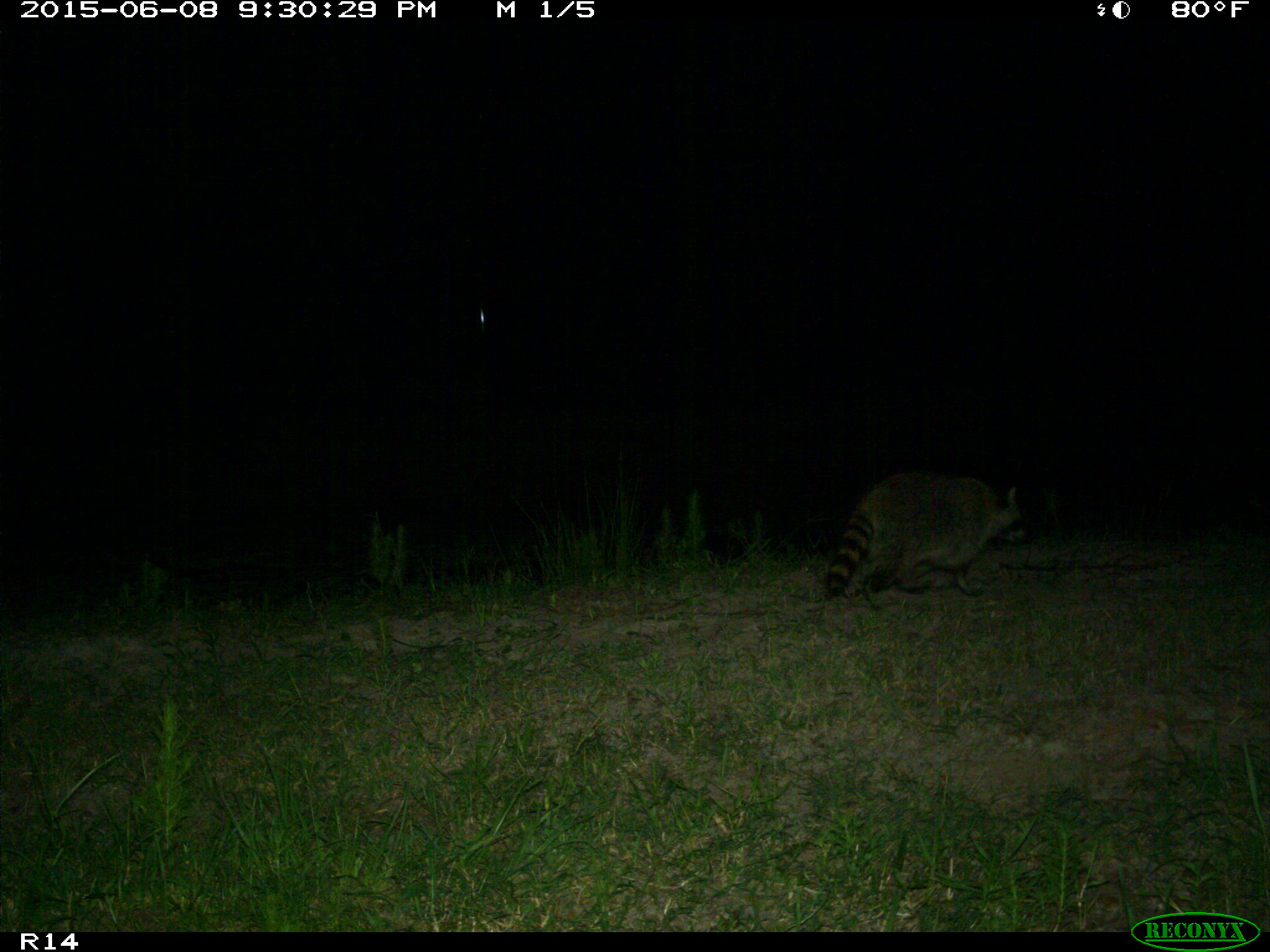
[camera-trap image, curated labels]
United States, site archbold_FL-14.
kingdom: Animalia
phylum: Chordata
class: Mammalia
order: Carnivora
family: Procyonidae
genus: Procyon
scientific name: Procyon lotor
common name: common raccoon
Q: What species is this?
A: Procyon lotor (common raccoon).